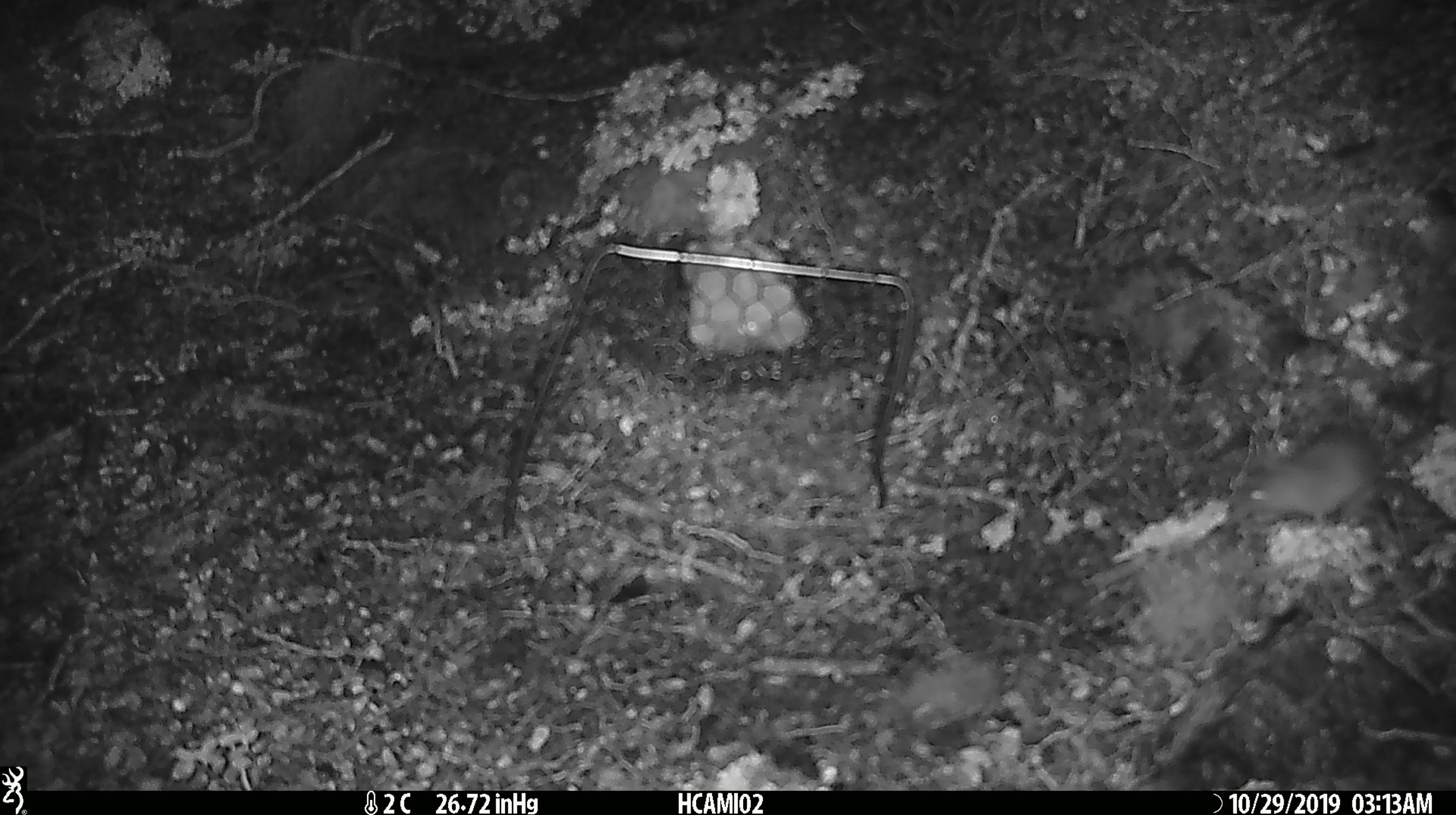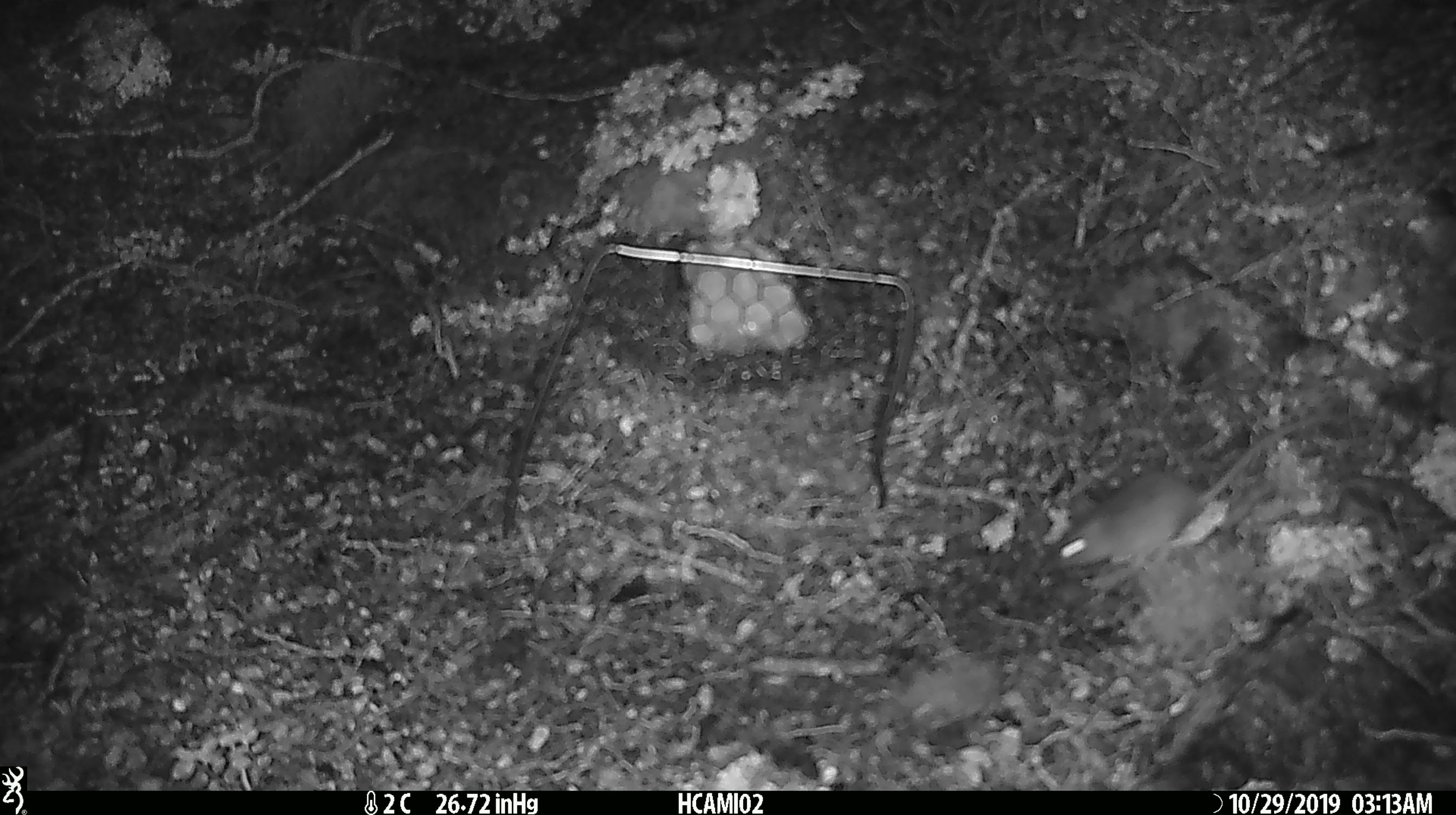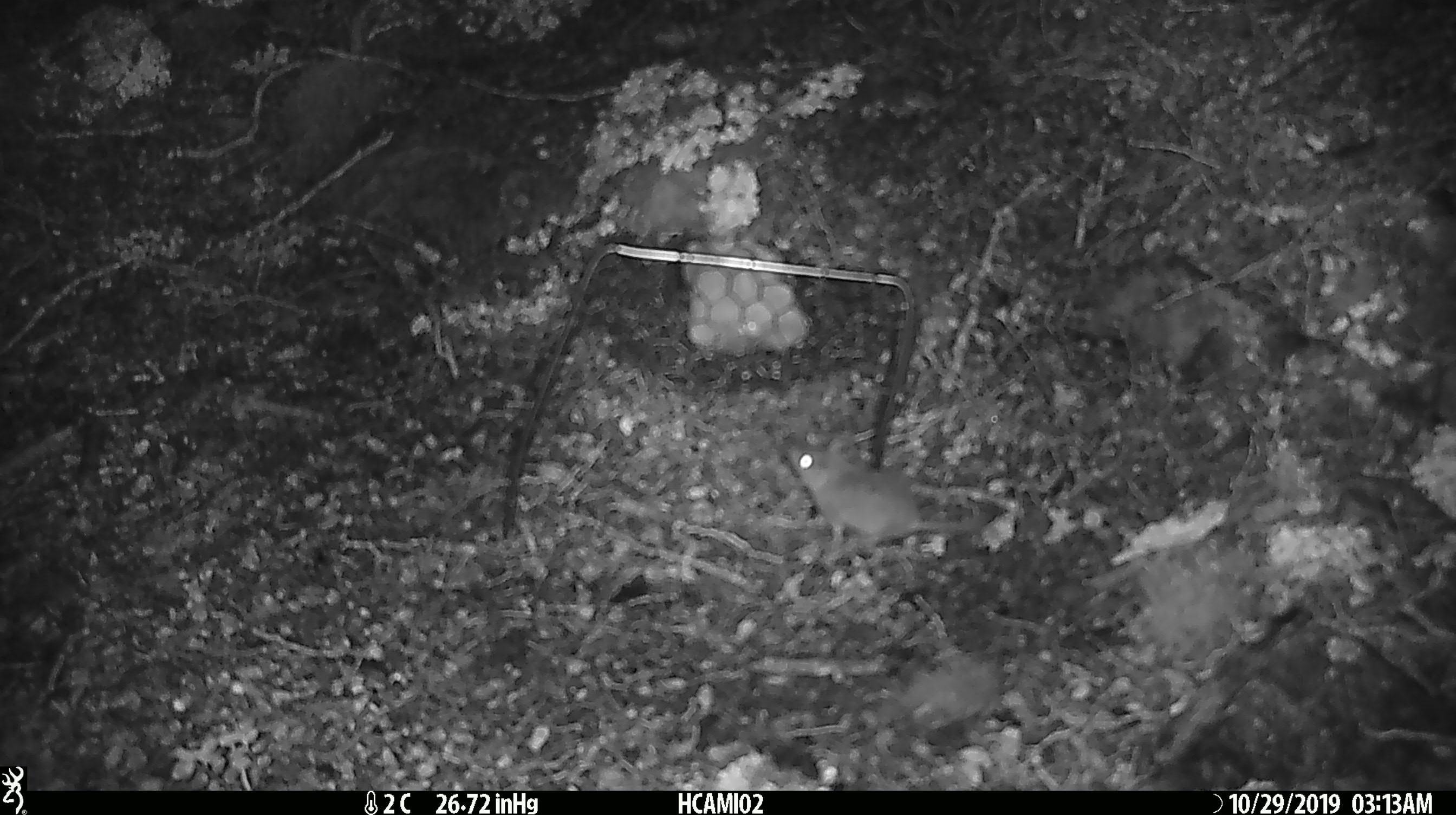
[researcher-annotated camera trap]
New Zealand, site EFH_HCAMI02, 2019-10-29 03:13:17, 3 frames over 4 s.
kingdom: Animalia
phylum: Chordata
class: Mammalia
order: Rodentia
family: Muridae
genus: Mus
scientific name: Mus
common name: mouse